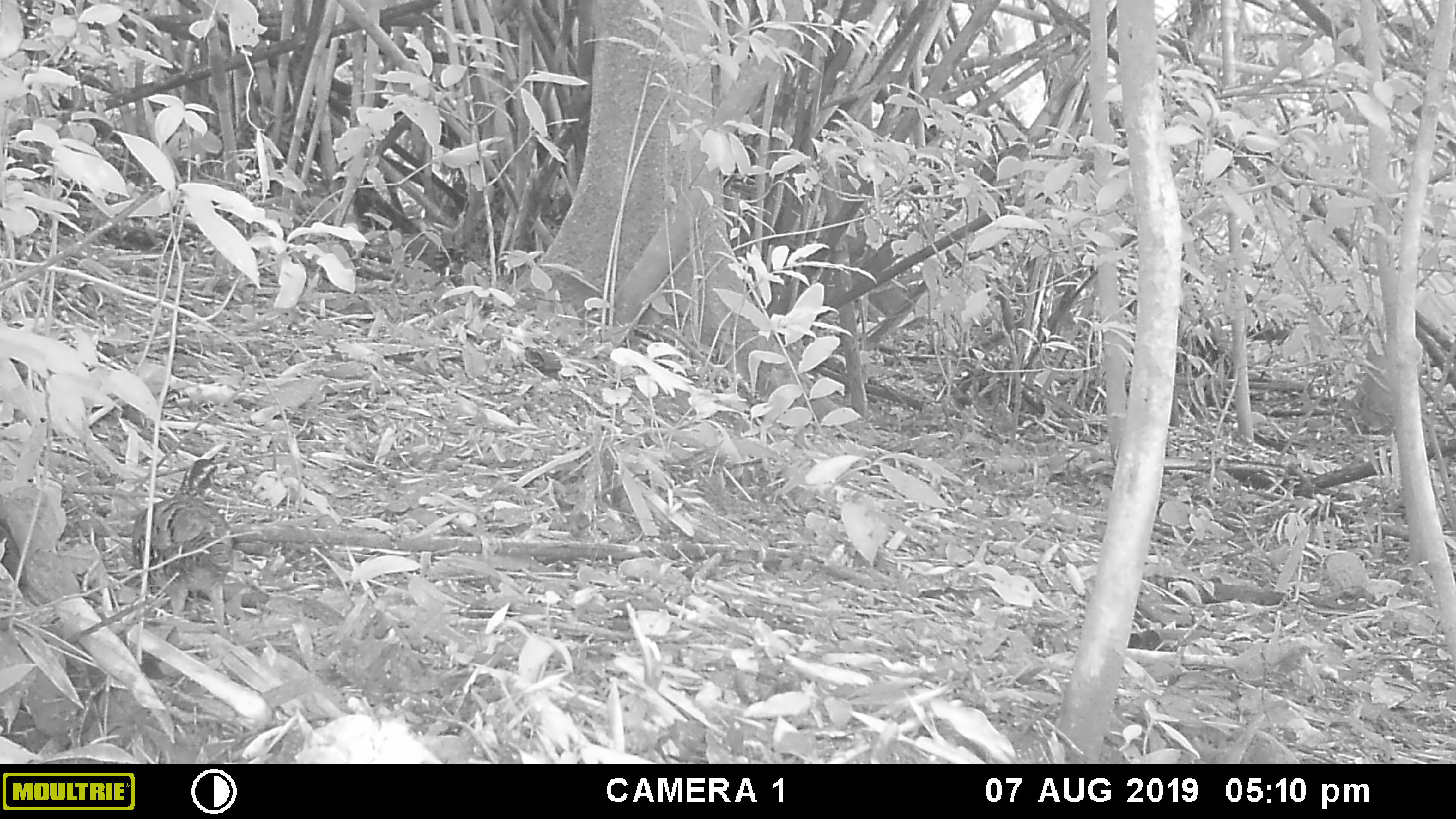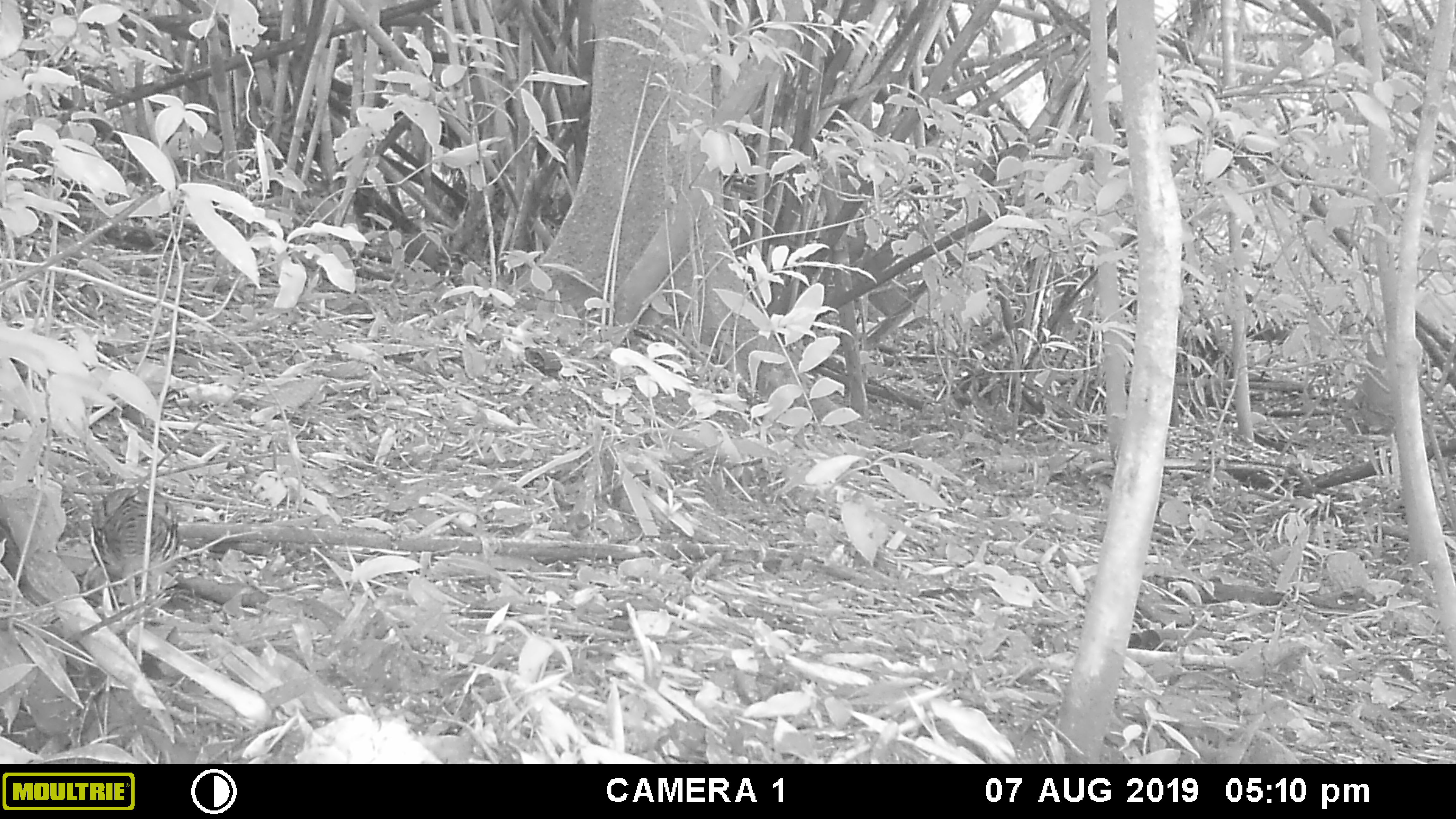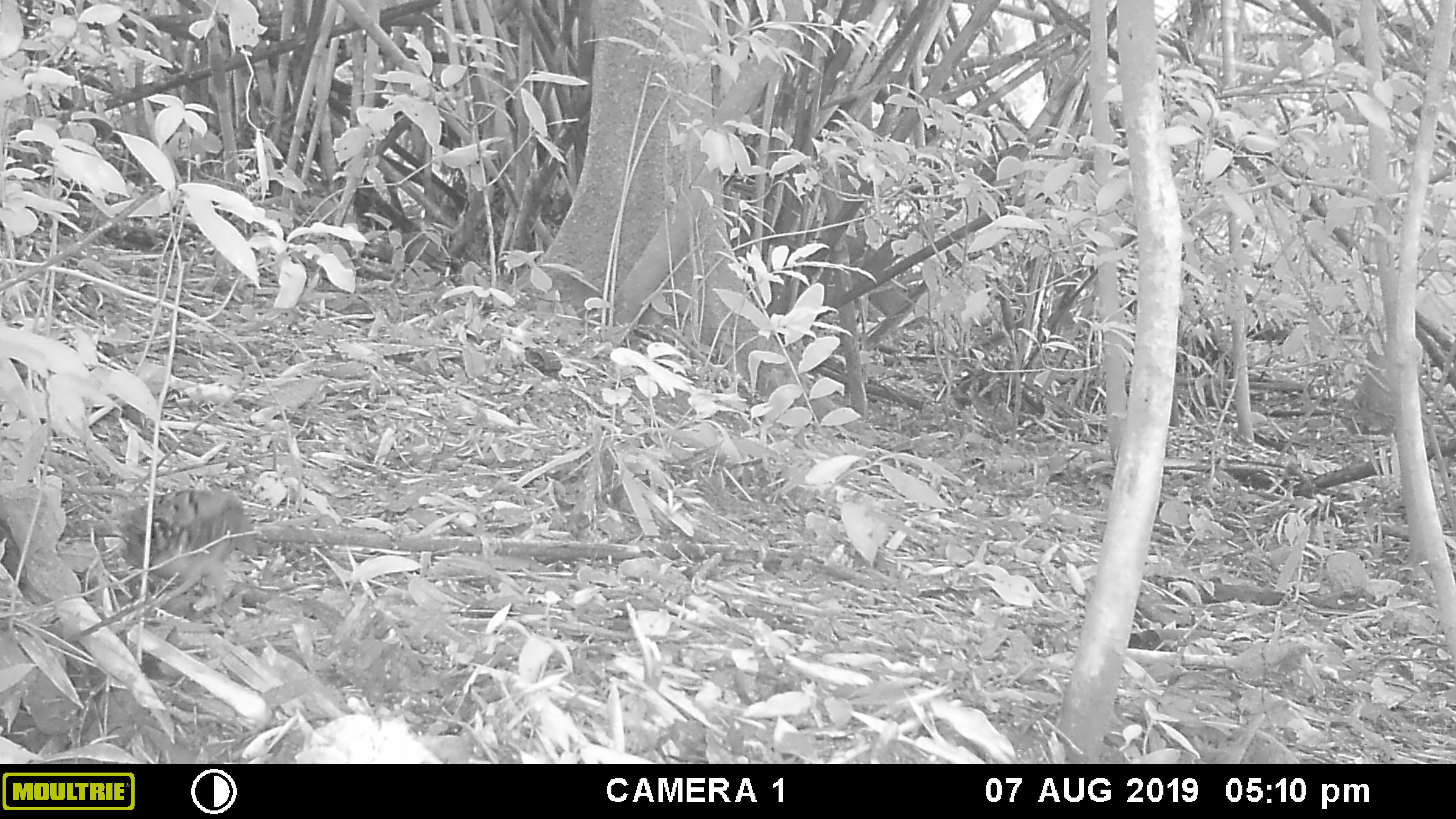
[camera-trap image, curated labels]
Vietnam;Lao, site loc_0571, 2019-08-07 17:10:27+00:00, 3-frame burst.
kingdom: Animalia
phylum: Chordata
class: Aves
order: Galliformes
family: Phasianidae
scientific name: Phasianidae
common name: partridge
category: unidentified partridge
Unidentified partridge (partridge) (Phasianidae). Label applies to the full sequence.